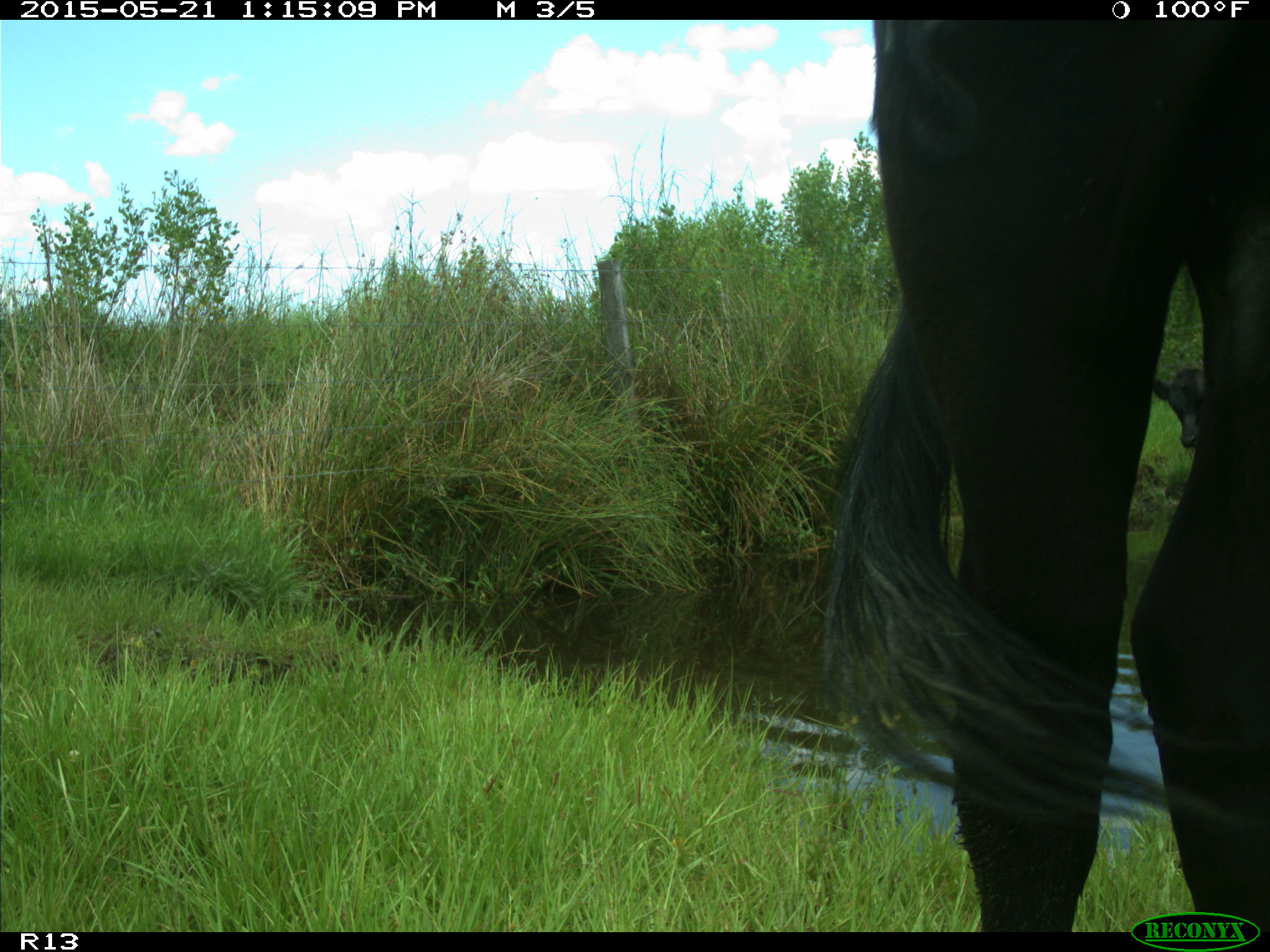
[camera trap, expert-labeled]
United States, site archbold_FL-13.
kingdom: Animalia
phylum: Chordata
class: Mammalia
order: Artiodactyla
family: Bovidae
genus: Bos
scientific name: Bos taurus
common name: domestic cow